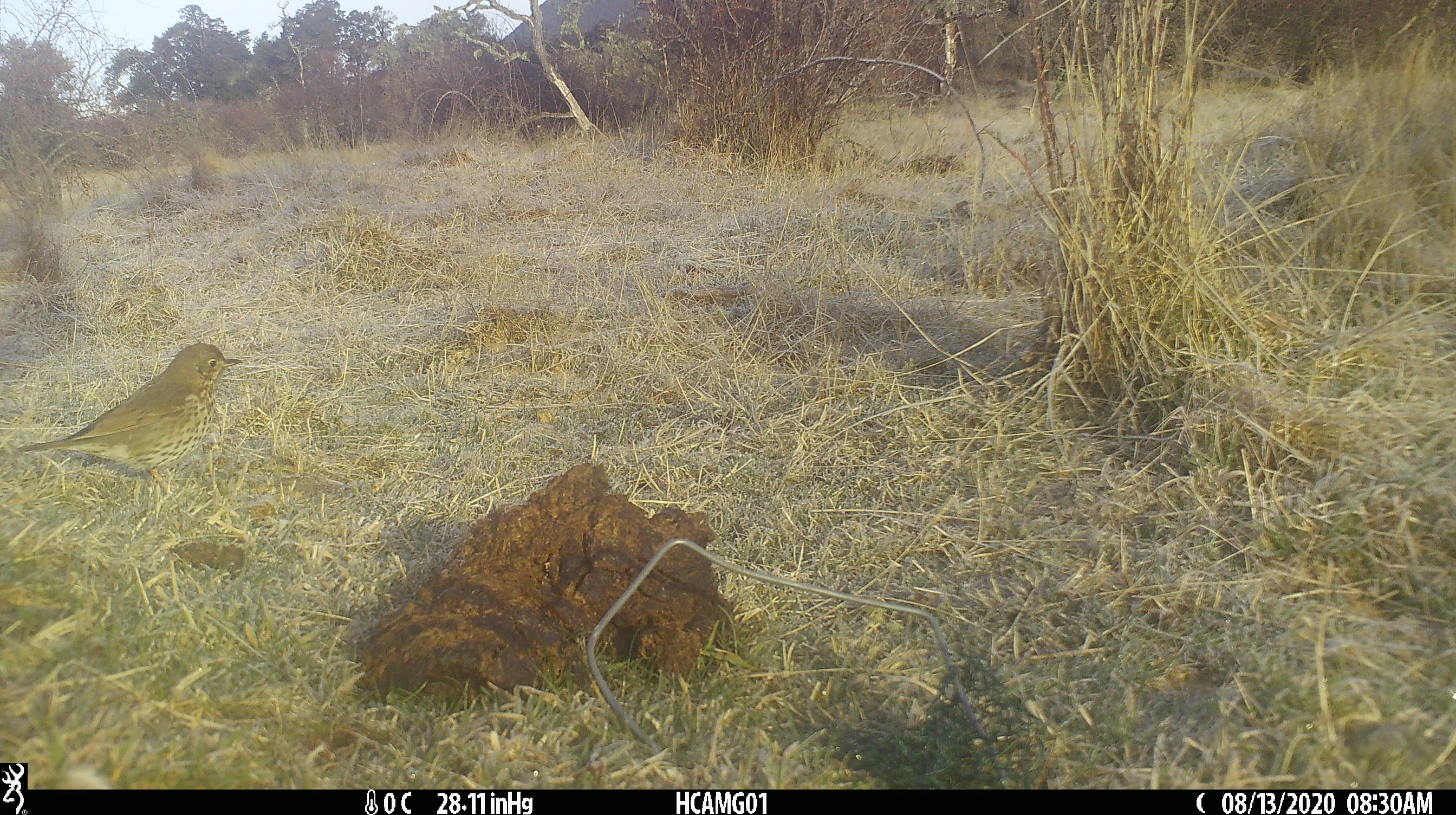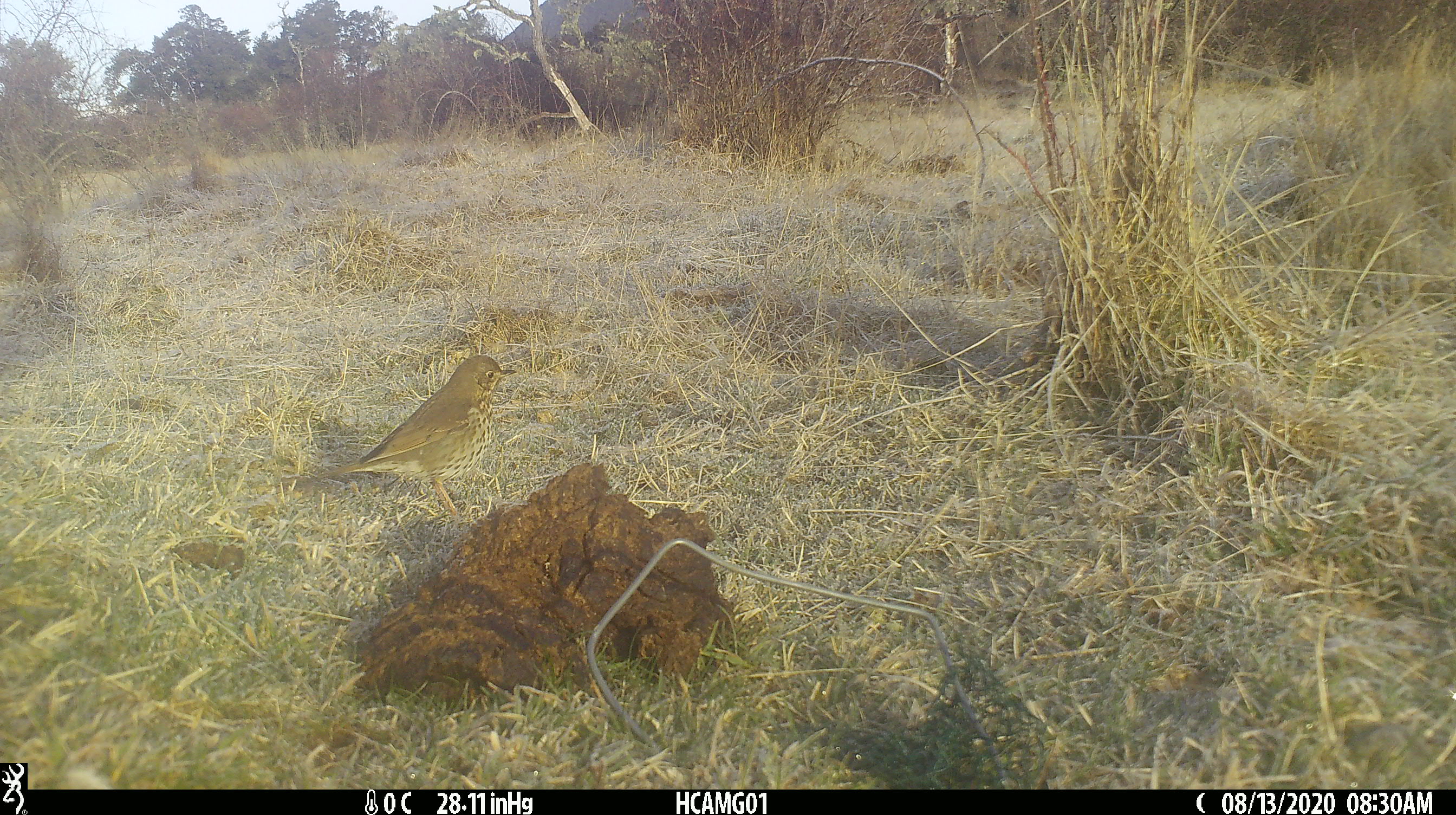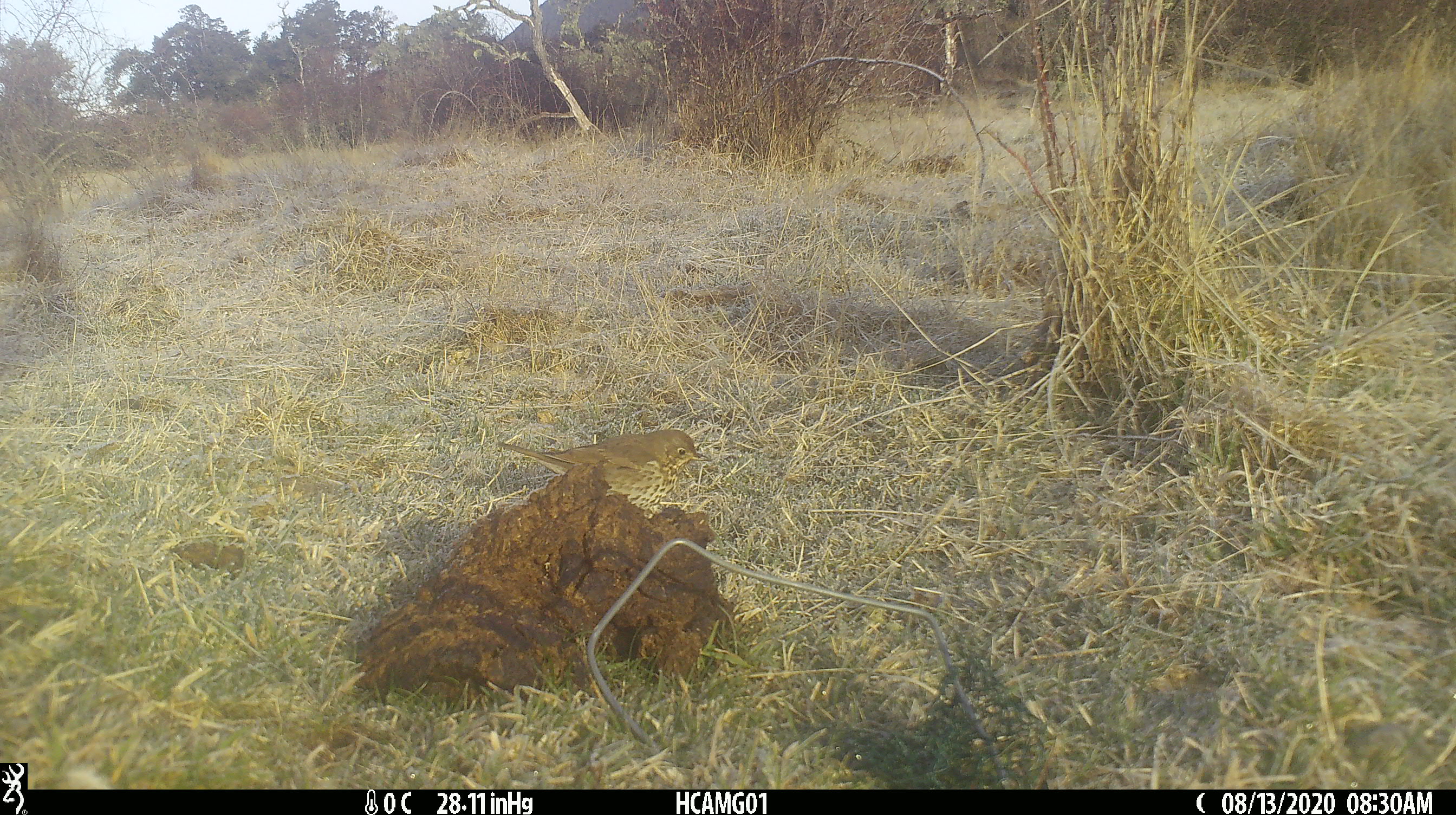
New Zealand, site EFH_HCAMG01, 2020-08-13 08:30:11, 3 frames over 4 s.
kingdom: Animalia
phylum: Chordata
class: Aves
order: Passeriformes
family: Turdidae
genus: Turdus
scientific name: Turdus philomelos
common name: song thrush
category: thrush